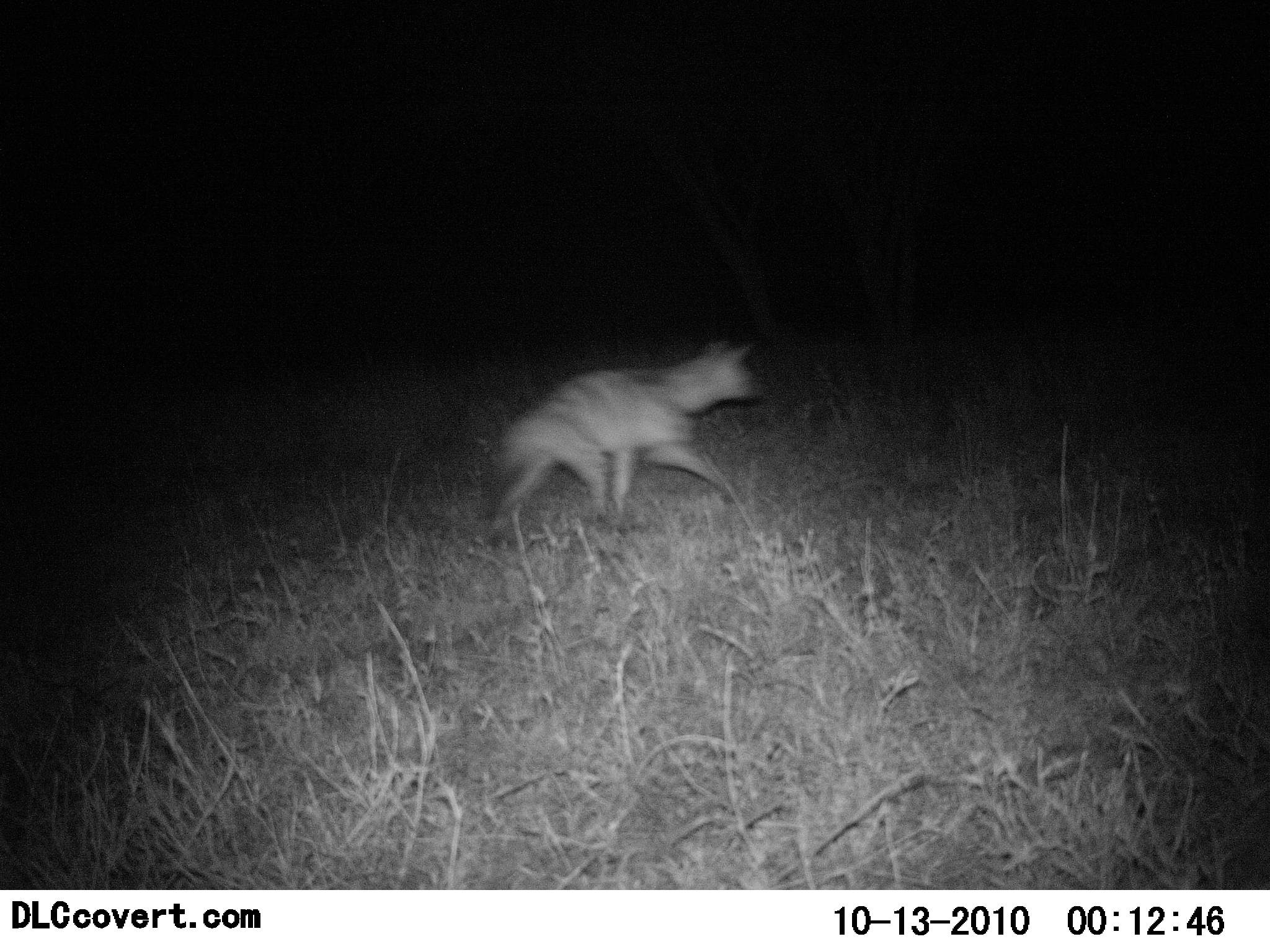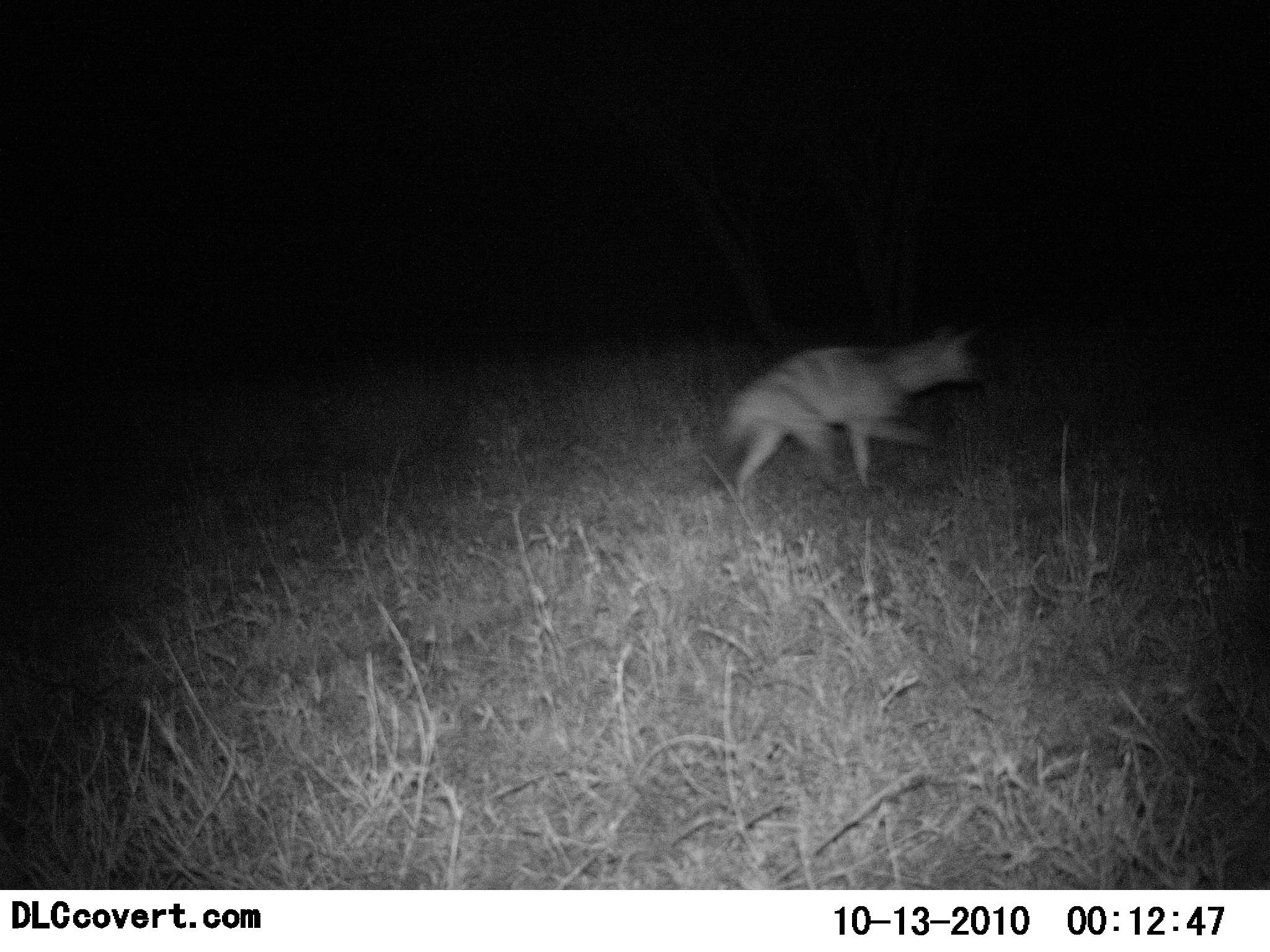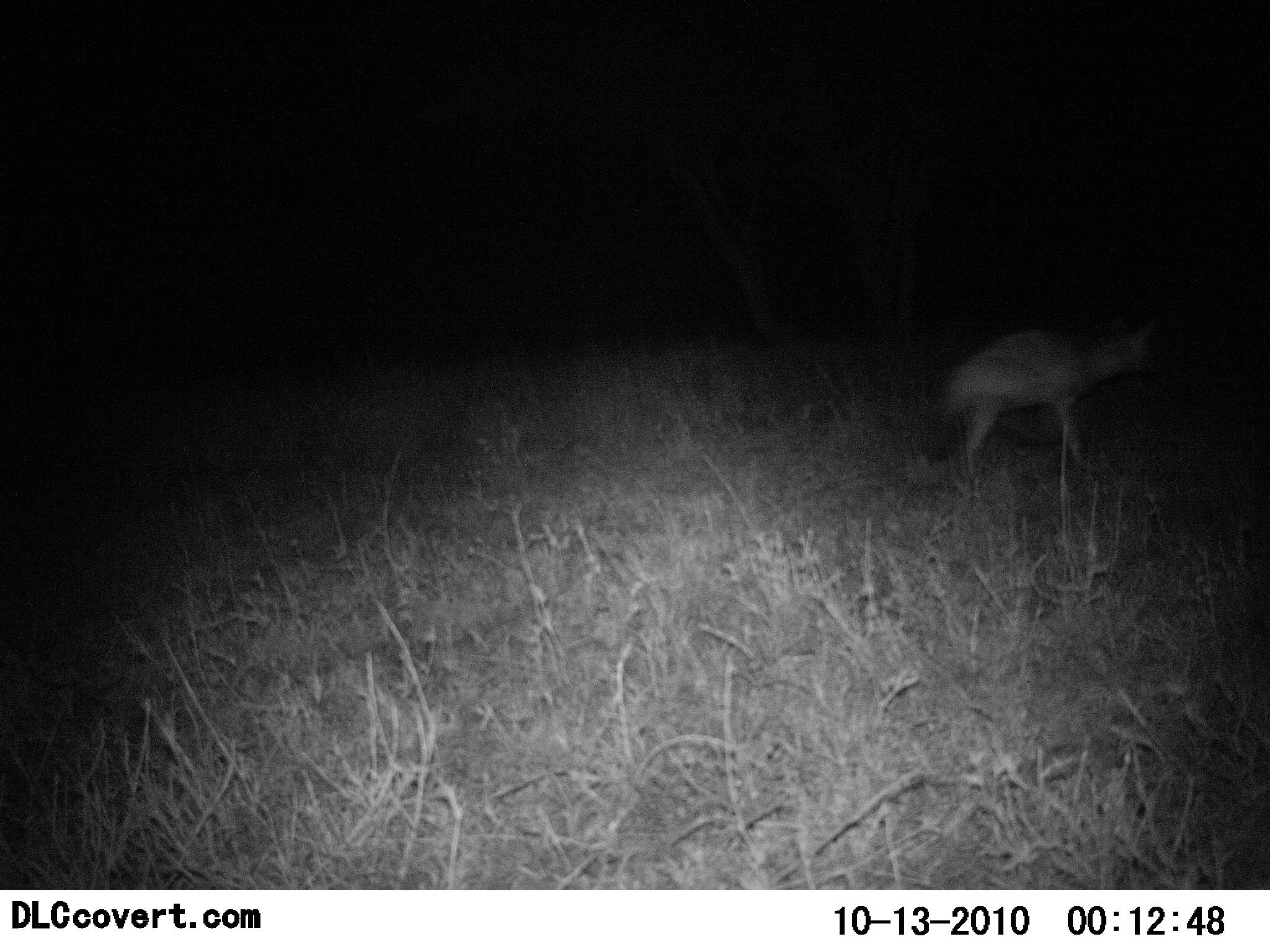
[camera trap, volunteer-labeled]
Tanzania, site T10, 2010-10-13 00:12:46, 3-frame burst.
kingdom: Animalia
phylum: Chordata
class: Mammalia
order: Carnivora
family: Hyaenidae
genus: Hyaena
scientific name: Hyaena hyaena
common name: striped hyena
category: hyenastriped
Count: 1.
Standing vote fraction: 0%.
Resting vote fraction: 0%.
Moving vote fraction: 100%.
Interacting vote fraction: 0%.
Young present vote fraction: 0%.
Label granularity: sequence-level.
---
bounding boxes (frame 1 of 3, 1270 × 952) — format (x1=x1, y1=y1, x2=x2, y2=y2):
animal: (x1=485, y1=336, x2=765, y2=550)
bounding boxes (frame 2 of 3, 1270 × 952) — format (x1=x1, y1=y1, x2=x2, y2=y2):
animal: (x1=718, y1=328, x2=986, y2=512)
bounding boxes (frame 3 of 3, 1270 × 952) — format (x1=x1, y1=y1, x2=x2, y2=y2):
animal: (x1=940, y1=316, x2=1163, y2=493)